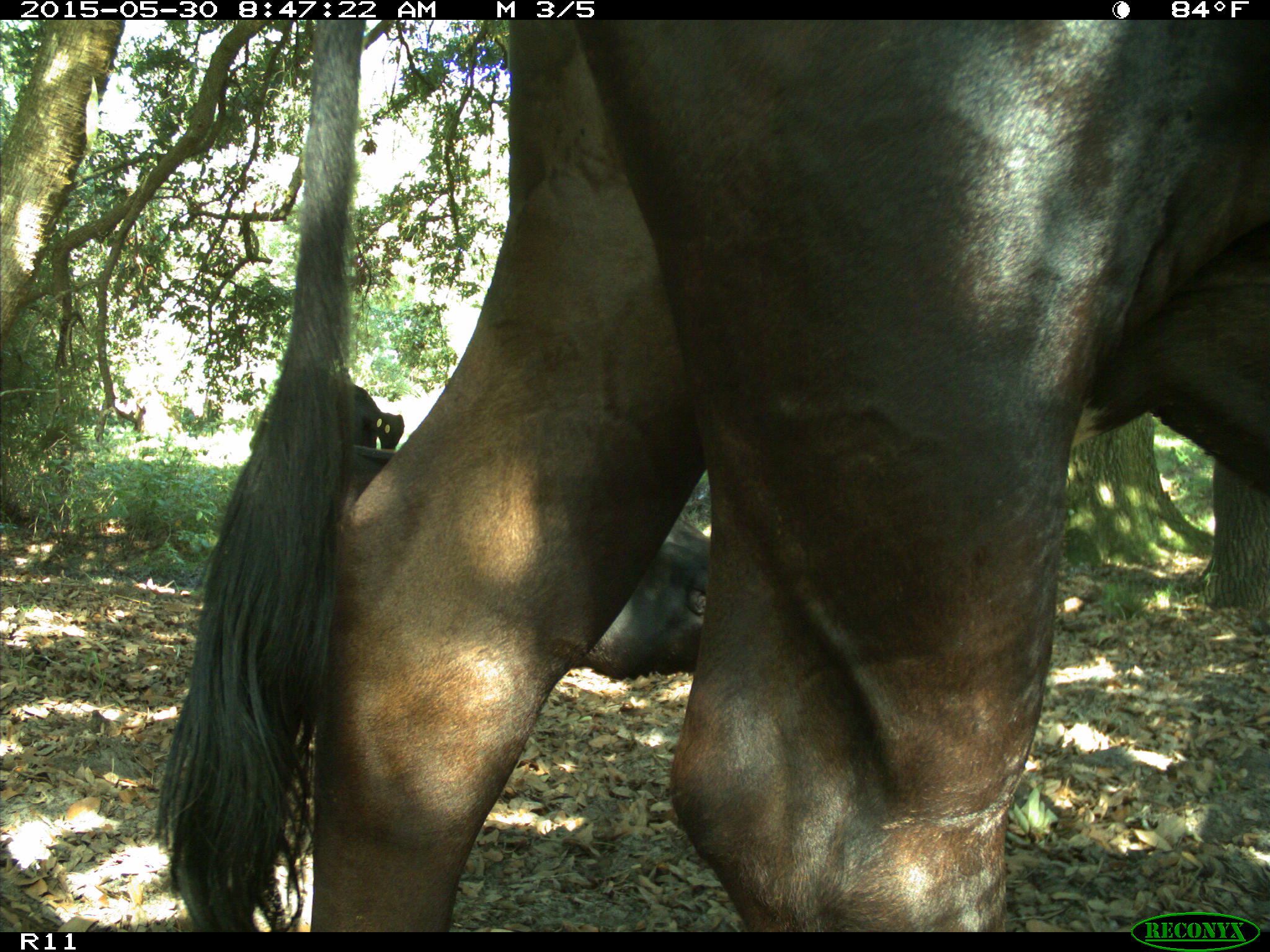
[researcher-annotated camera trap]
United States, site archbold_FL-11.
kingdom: Animalia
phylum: Chordata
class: Mammalia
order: Artiodactyla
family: Bovidae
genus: Bos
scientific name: Bos taurus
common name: domestic cow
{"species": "Bos taurus (domestic cow)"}